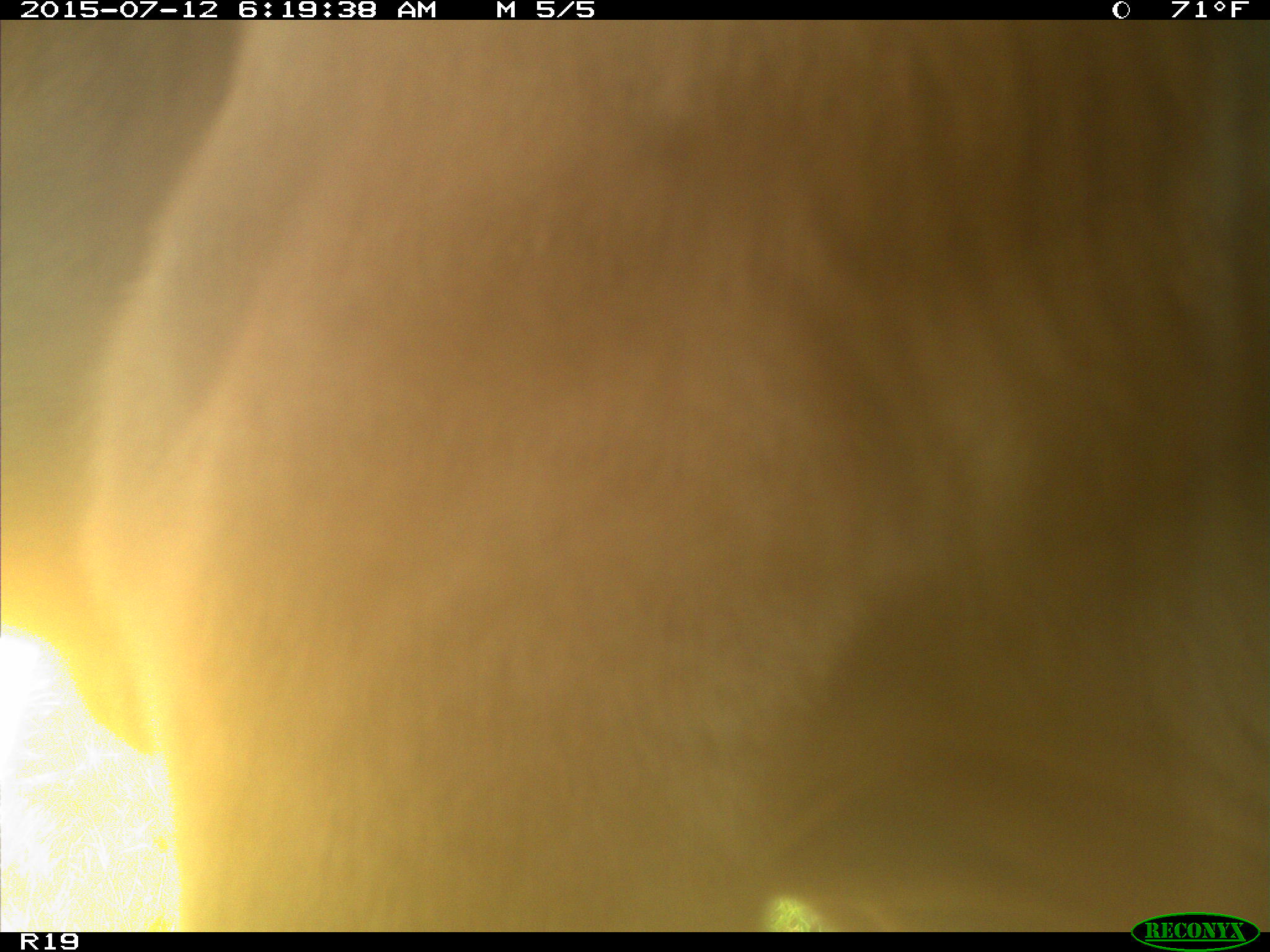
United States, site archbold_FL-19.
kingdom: Animalia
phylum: Chordata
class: Mammalia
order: Artiodactyla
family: Bovidae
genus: Bos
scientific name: Bos taurus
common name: domestic cow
Bos taurus (domestic cow).